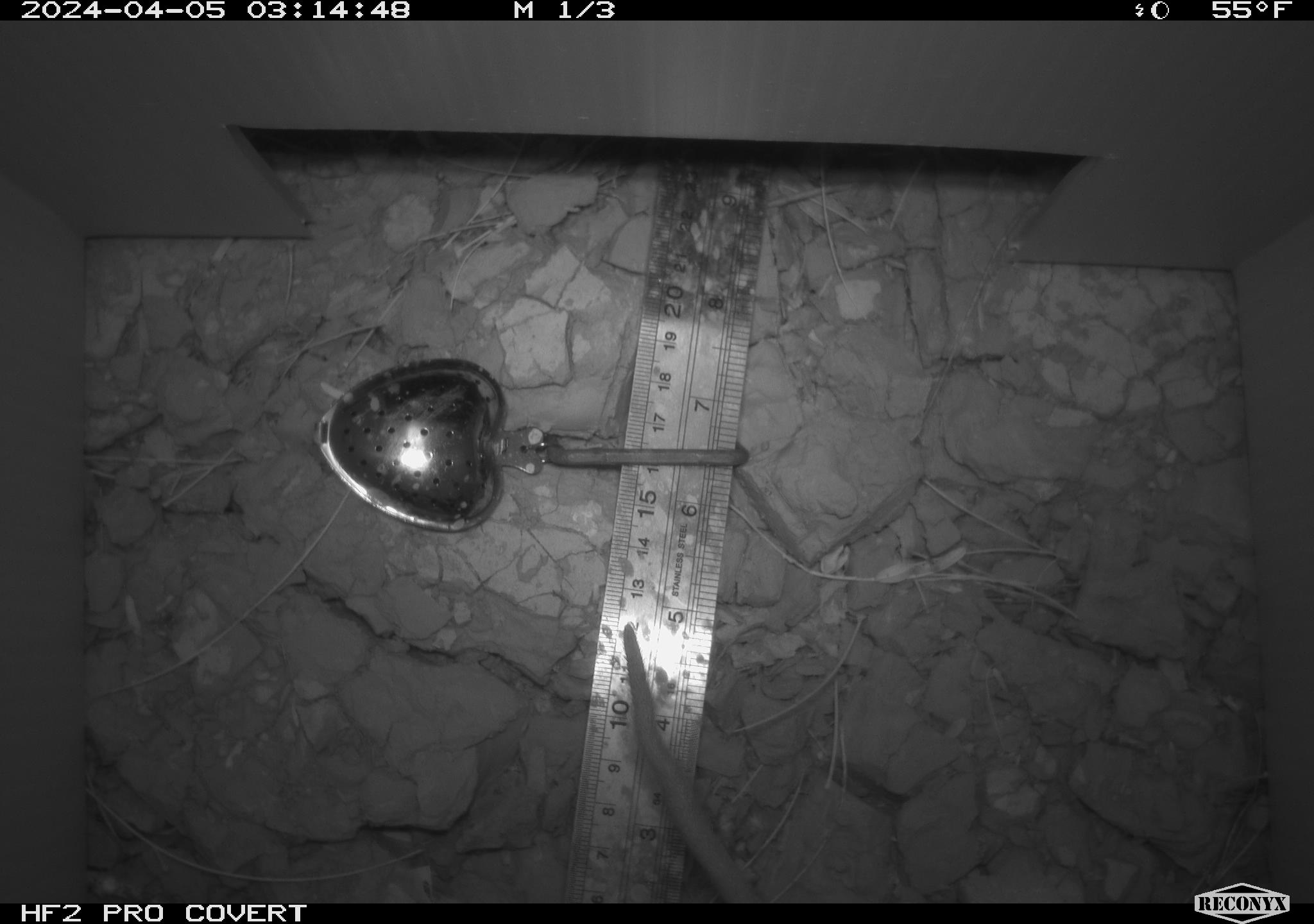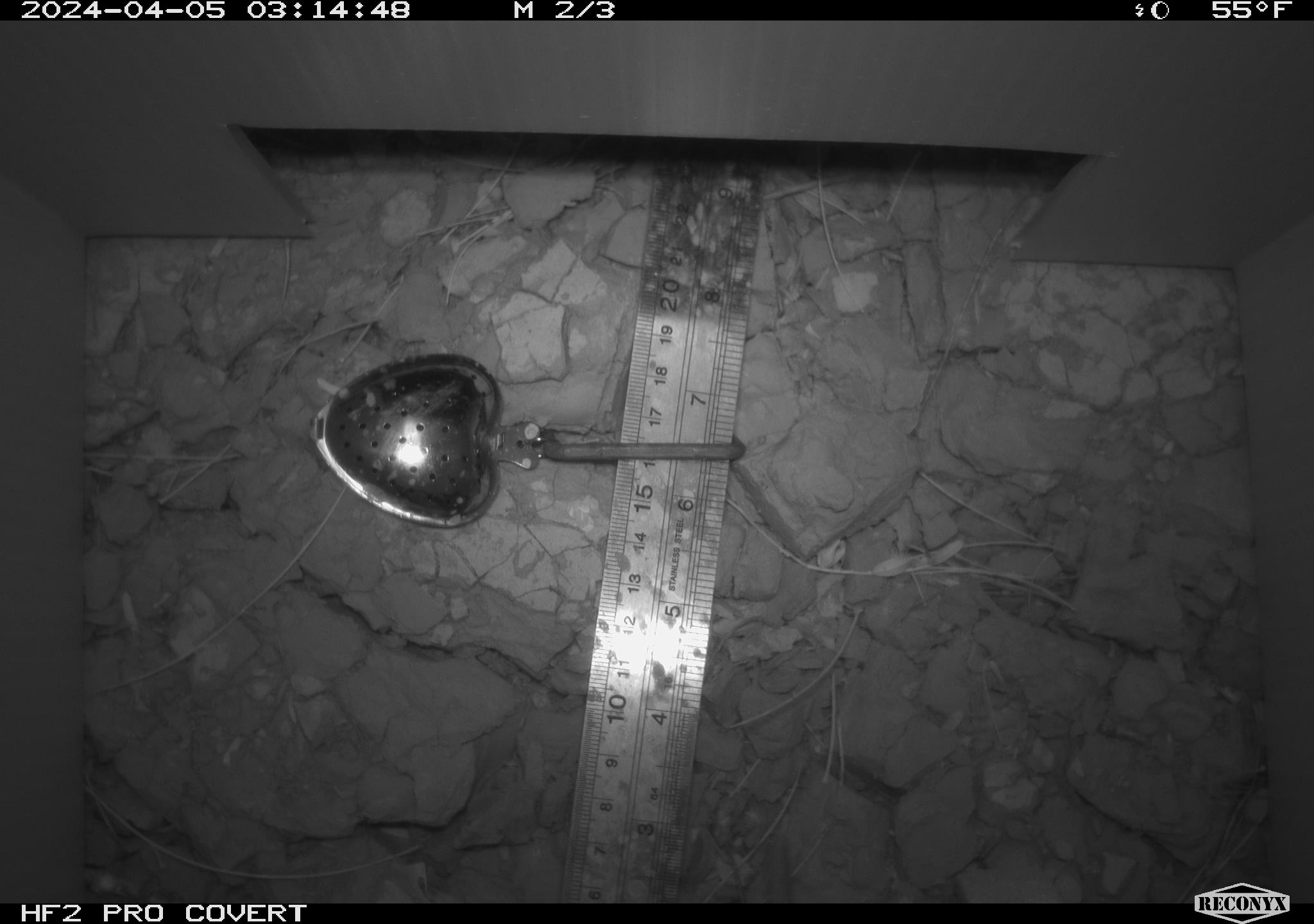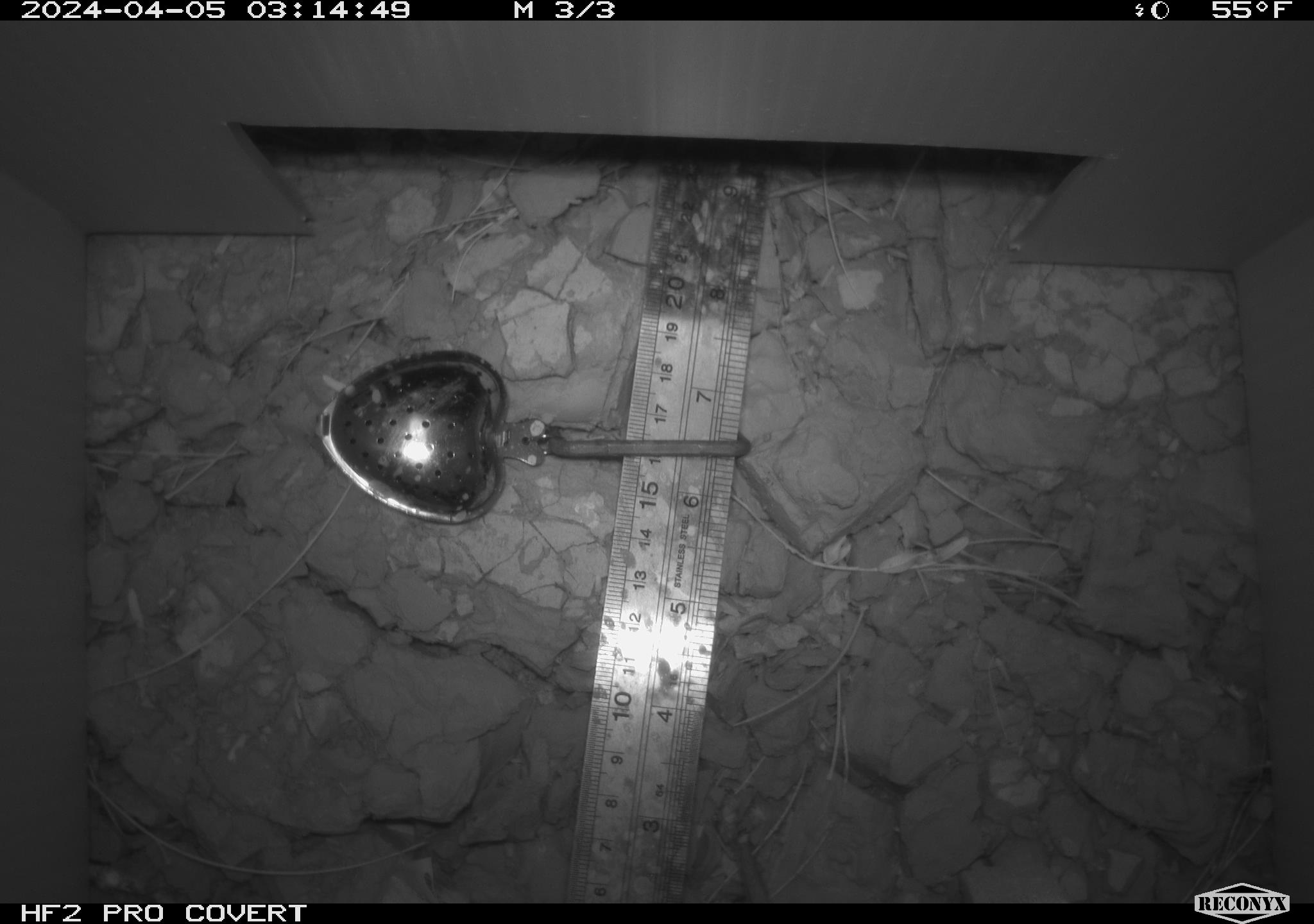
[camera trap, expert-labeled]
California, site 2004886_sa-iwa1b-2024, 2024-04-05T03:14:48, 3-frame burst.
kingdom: Animalia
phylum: Chordata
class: Mammalia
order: Rodentia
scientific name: Rodentia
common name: mouse species